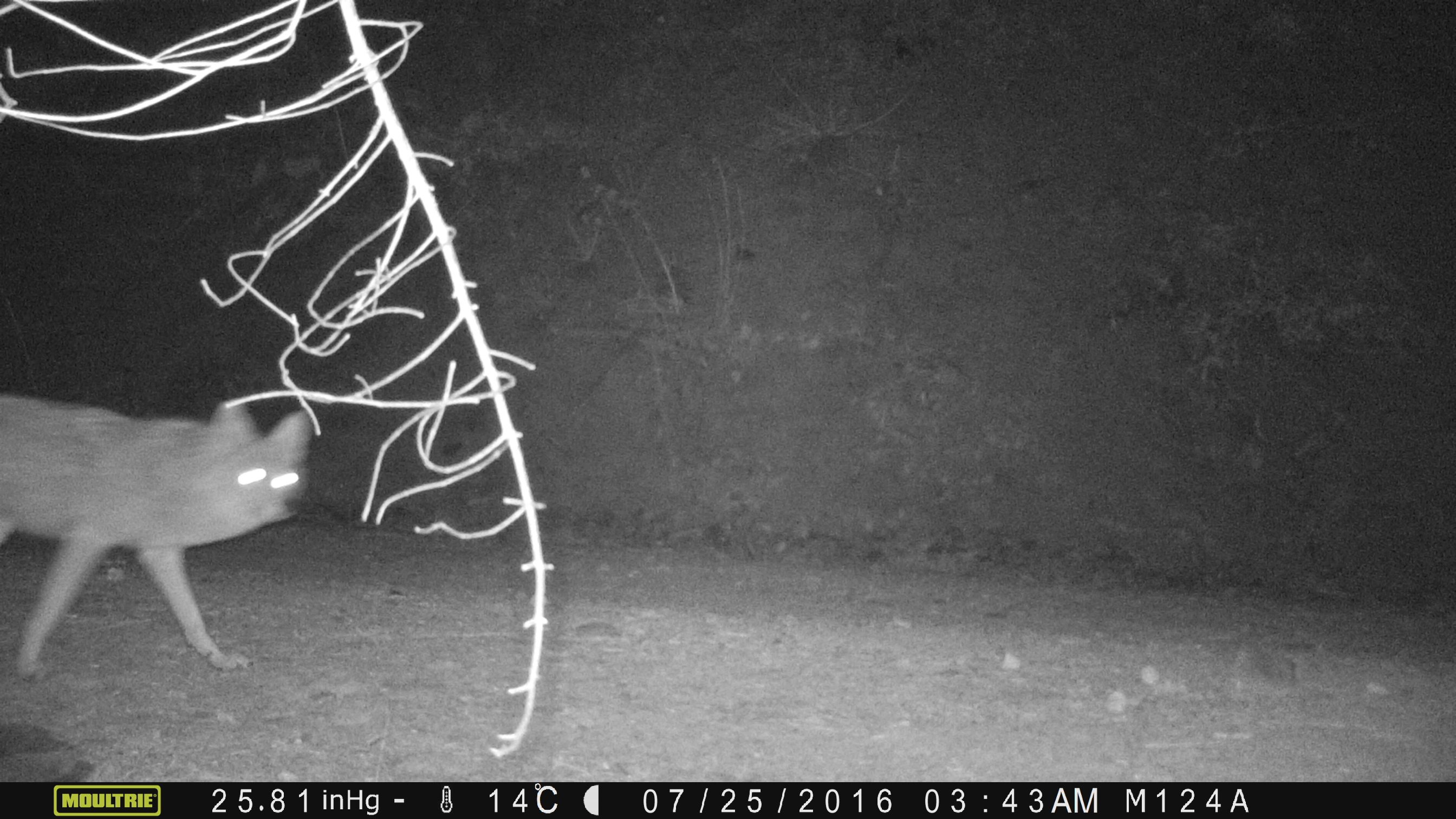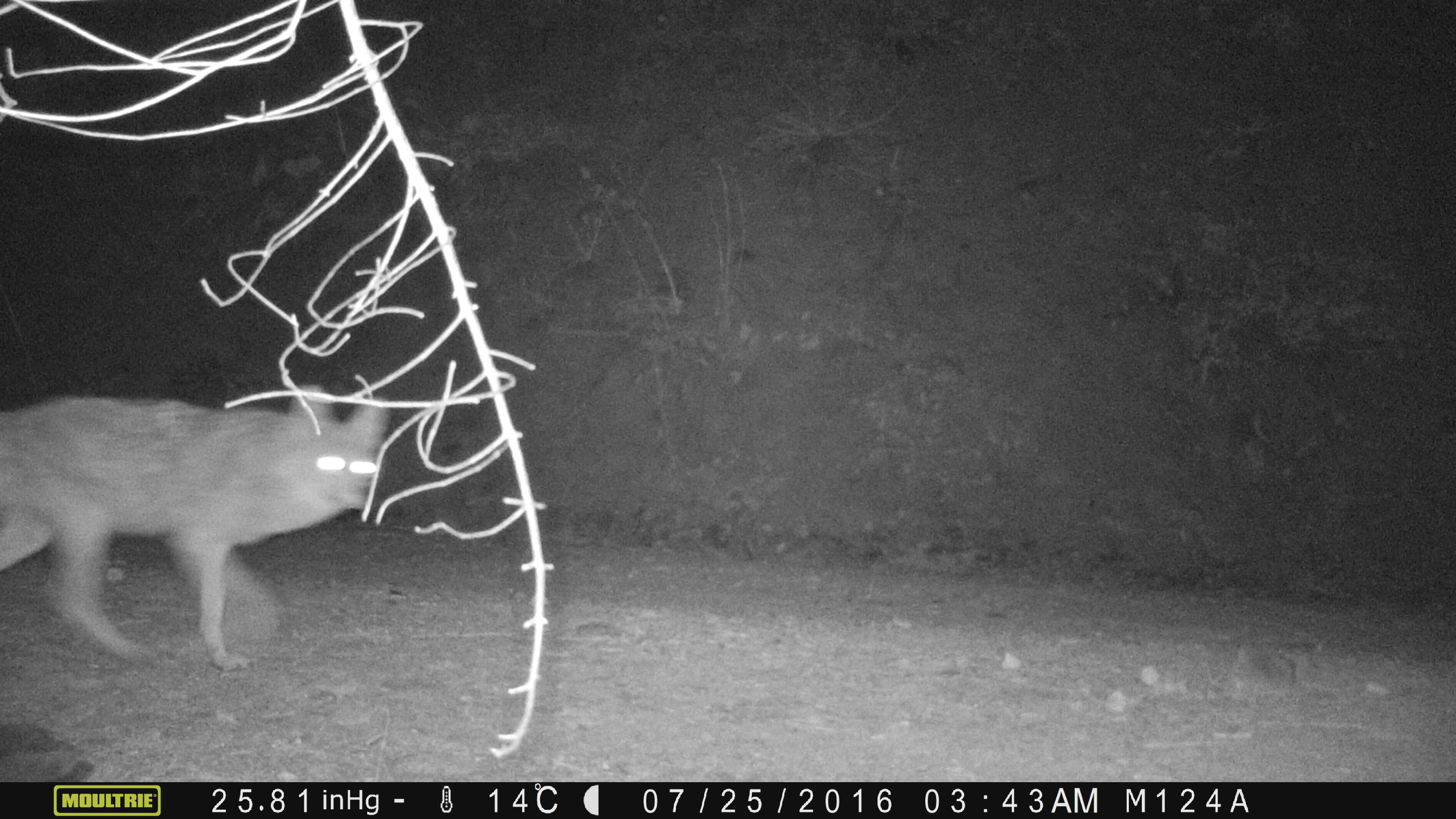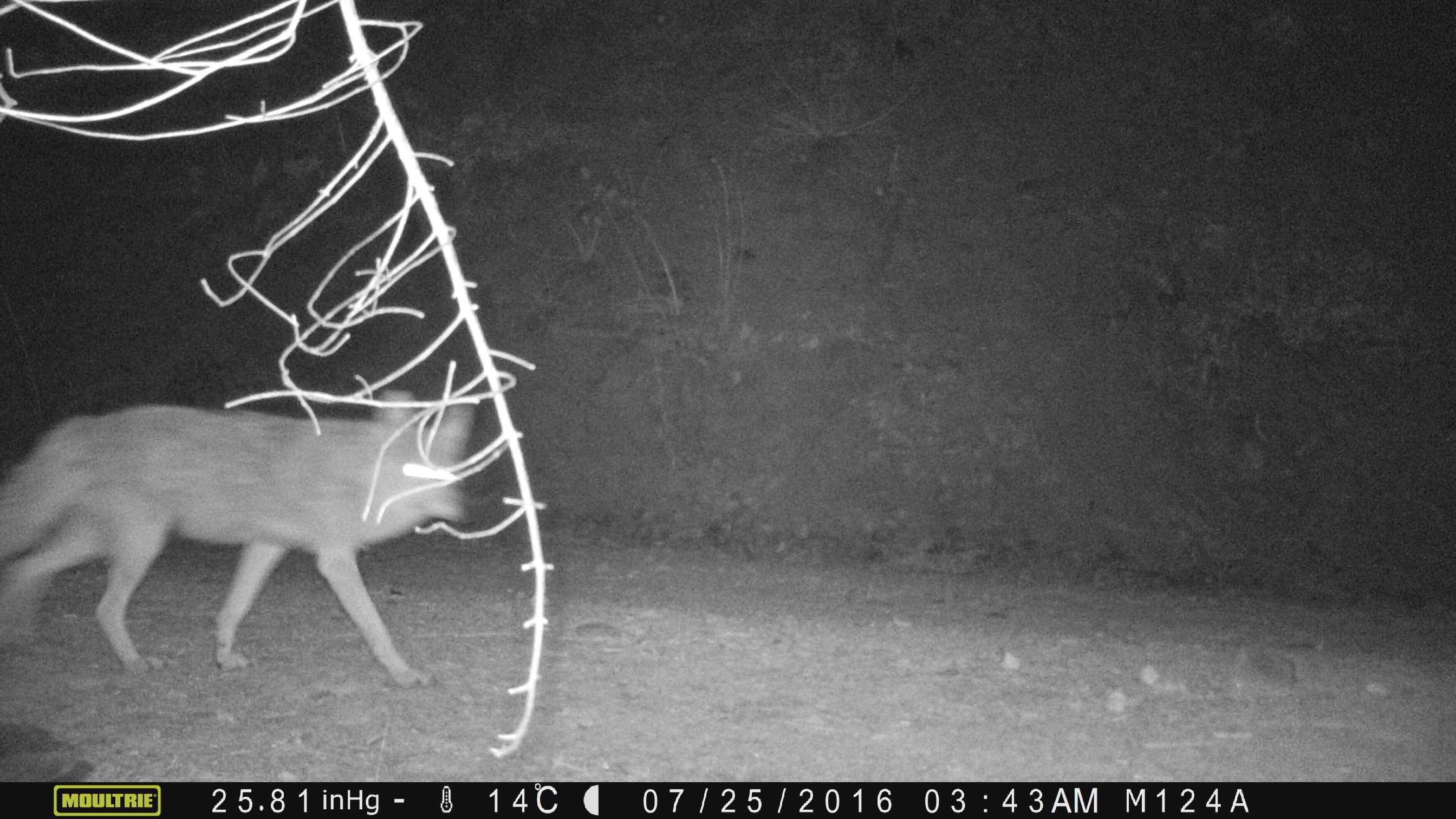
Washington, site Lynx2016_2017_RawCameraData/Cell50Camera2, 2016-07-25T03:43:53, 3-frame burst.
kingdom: Animalia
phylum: Chordata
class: Mammalia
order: Carnivora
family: Canidae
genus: Canis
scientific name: Canis latrans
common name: coyote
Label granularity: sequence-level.